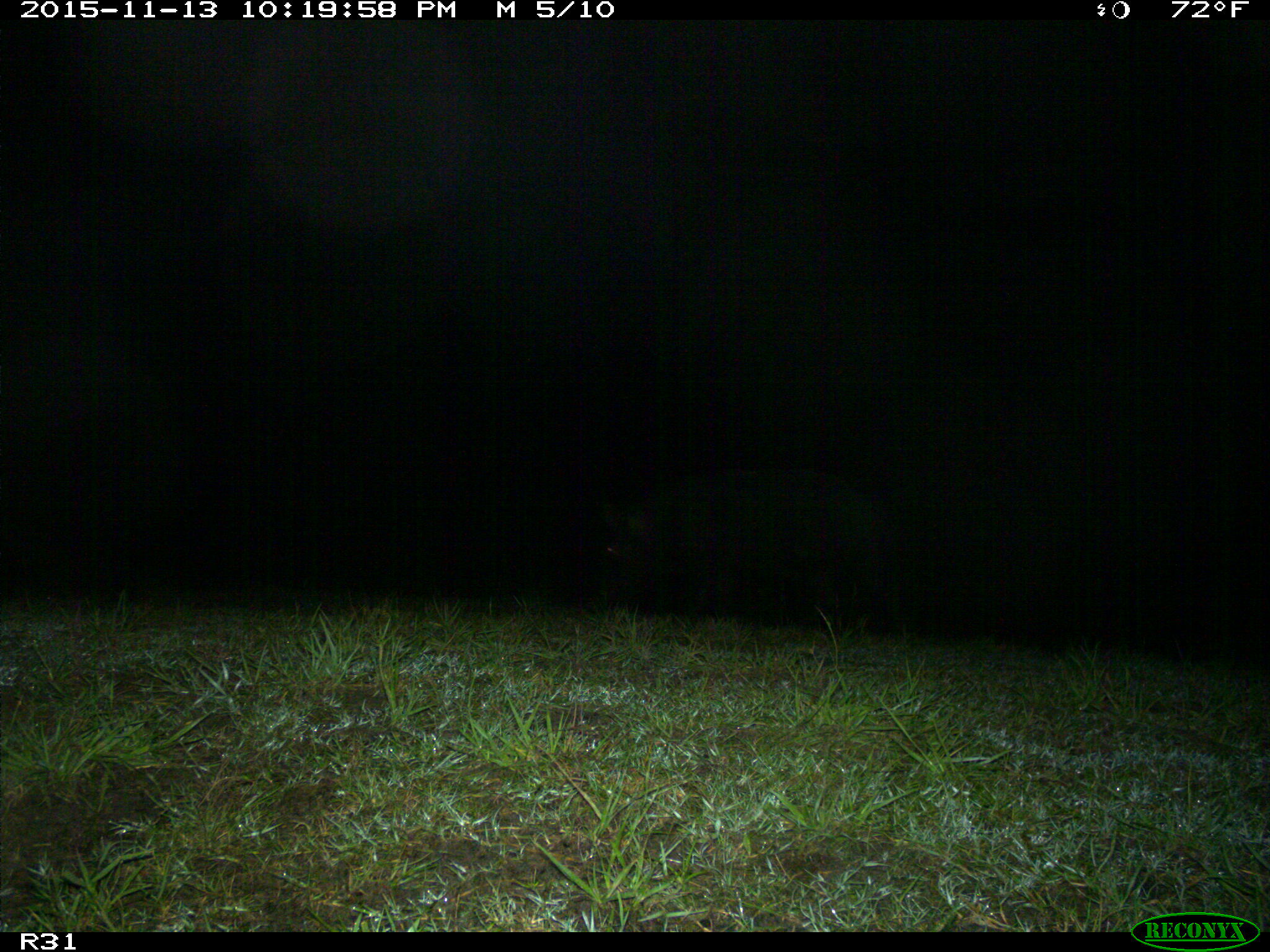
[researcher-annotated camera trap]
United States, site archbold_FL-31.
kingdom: Animalia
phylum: Chordata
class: Mammalia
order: Artiodactyla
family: Suidae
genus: Sus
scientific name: Sus scrofa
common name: wild boar